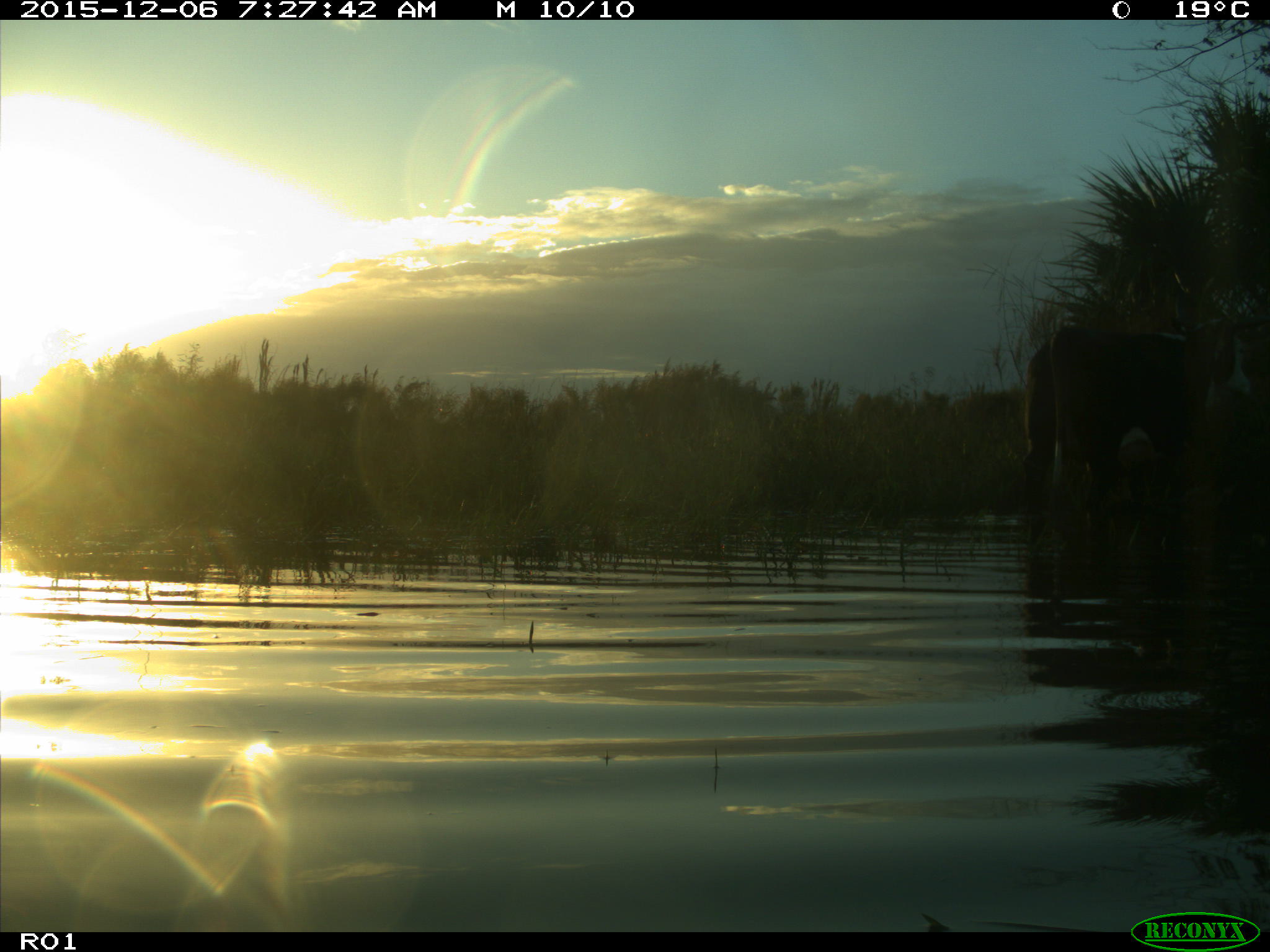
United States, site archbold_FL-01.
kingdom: Animalia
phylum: Chordata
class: Mammalia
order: Artiodactyla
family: Bovidae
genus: Bos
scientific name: Bos taurus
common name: domestic cow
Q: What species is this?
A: Bos taurus (domestic cow).